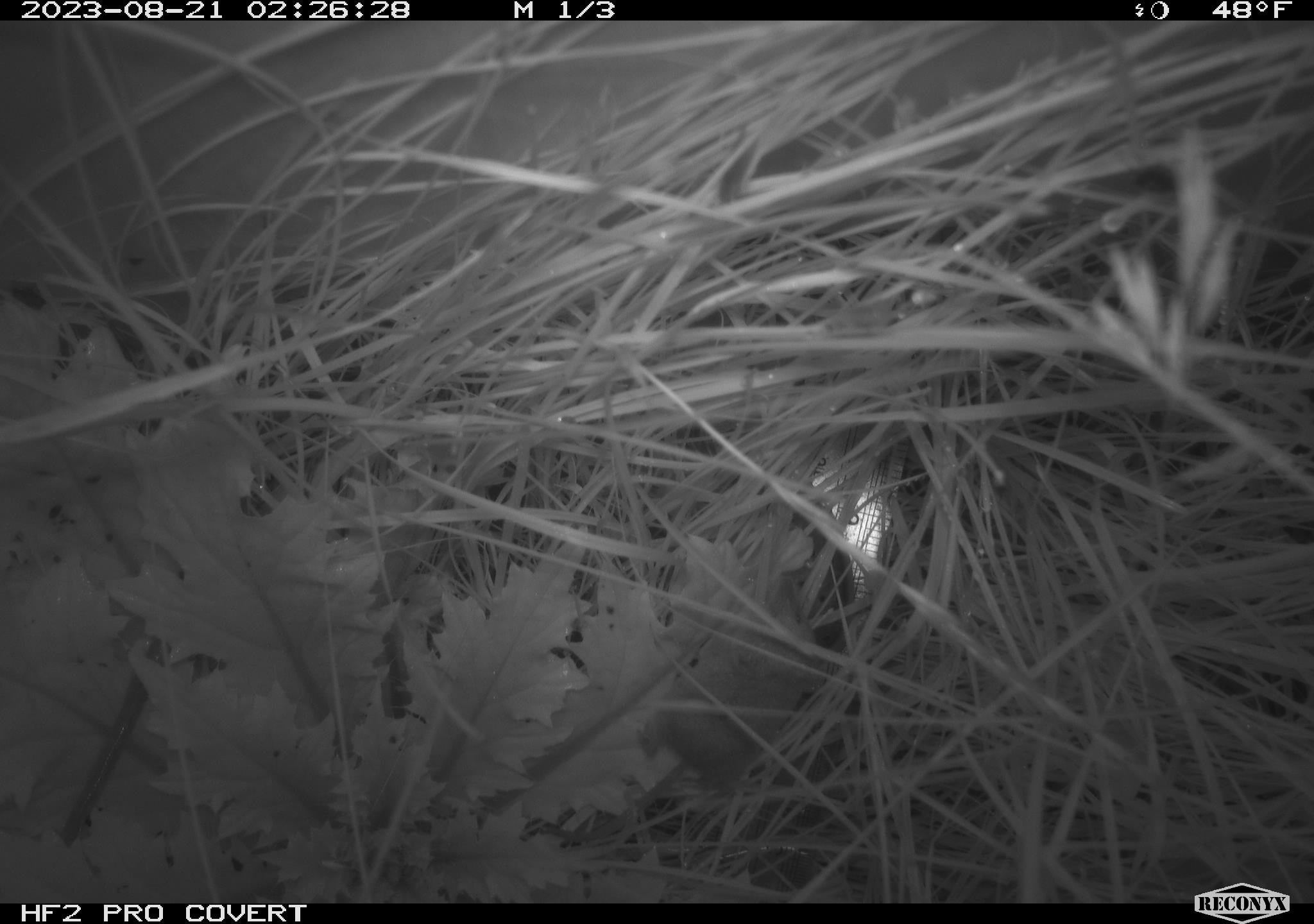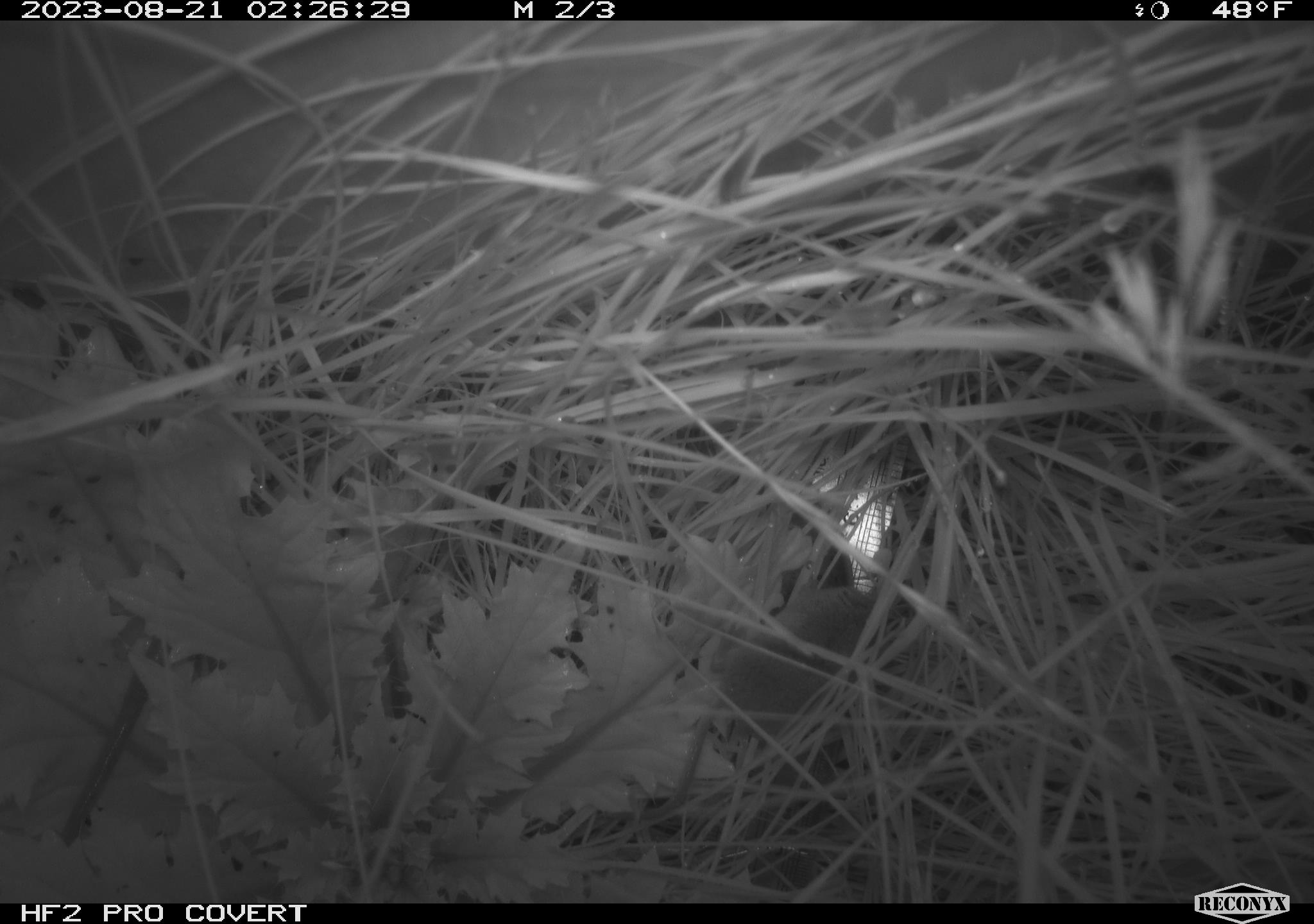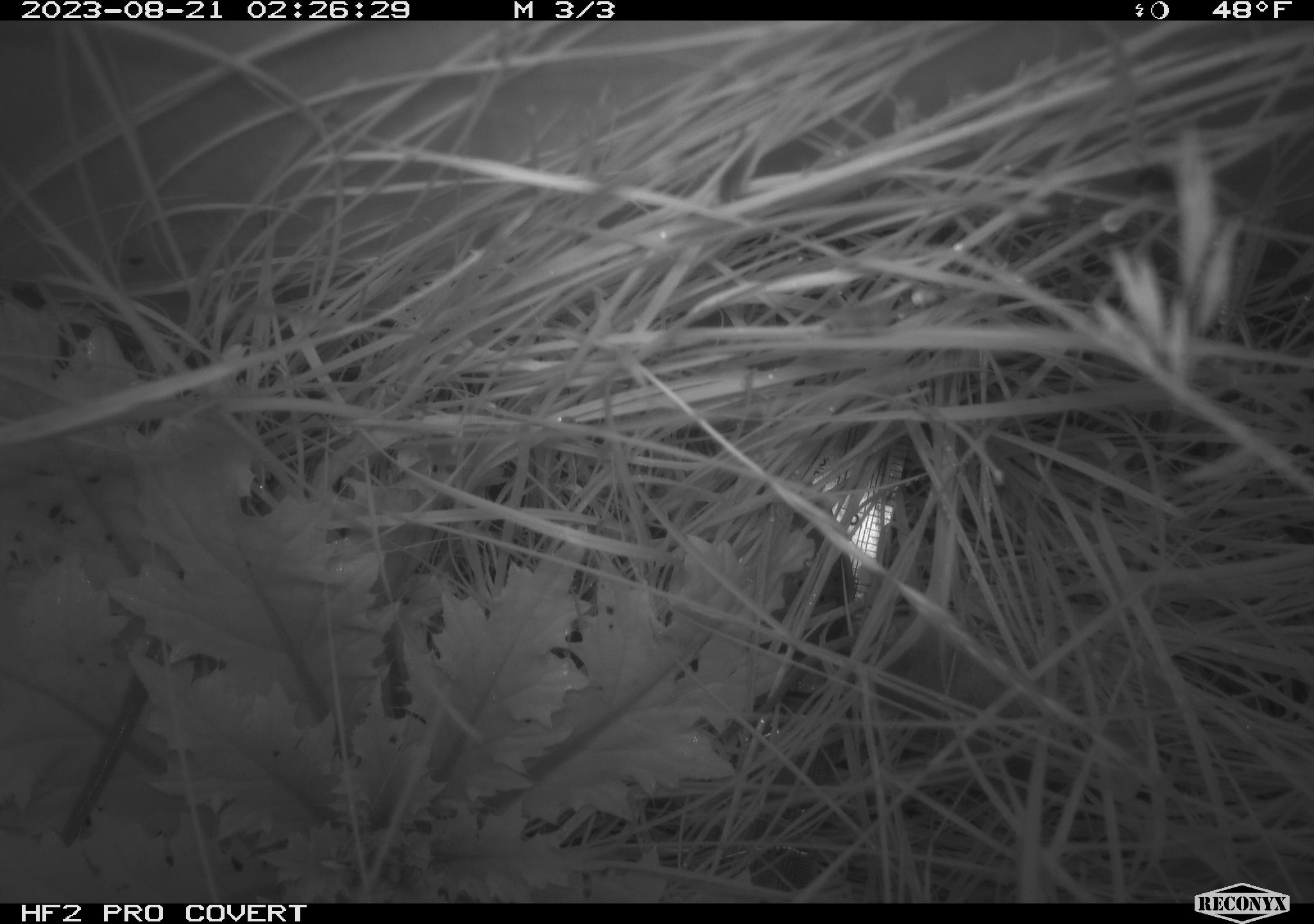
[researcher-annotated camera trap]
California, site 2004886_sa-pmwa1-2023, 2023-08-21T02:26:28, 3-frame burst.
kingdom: Animalia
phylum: Chordata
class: Mammalia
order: Eulipotyphla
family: Soricidae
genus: Sorex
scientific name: Sorex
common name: long-tailed shrew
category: sorex species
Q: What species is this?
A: Sorex species (long-tailed shrew) (Sorex).